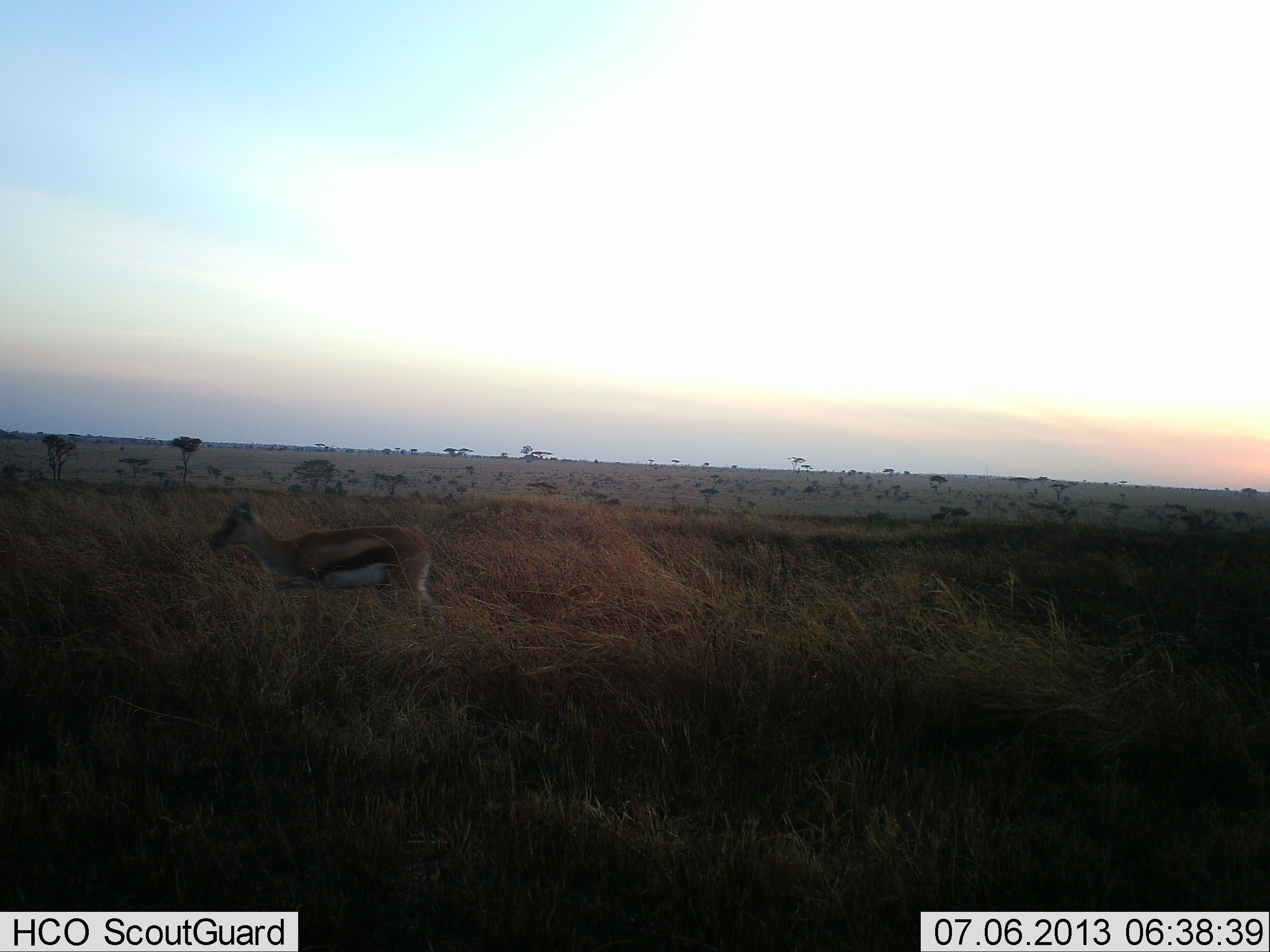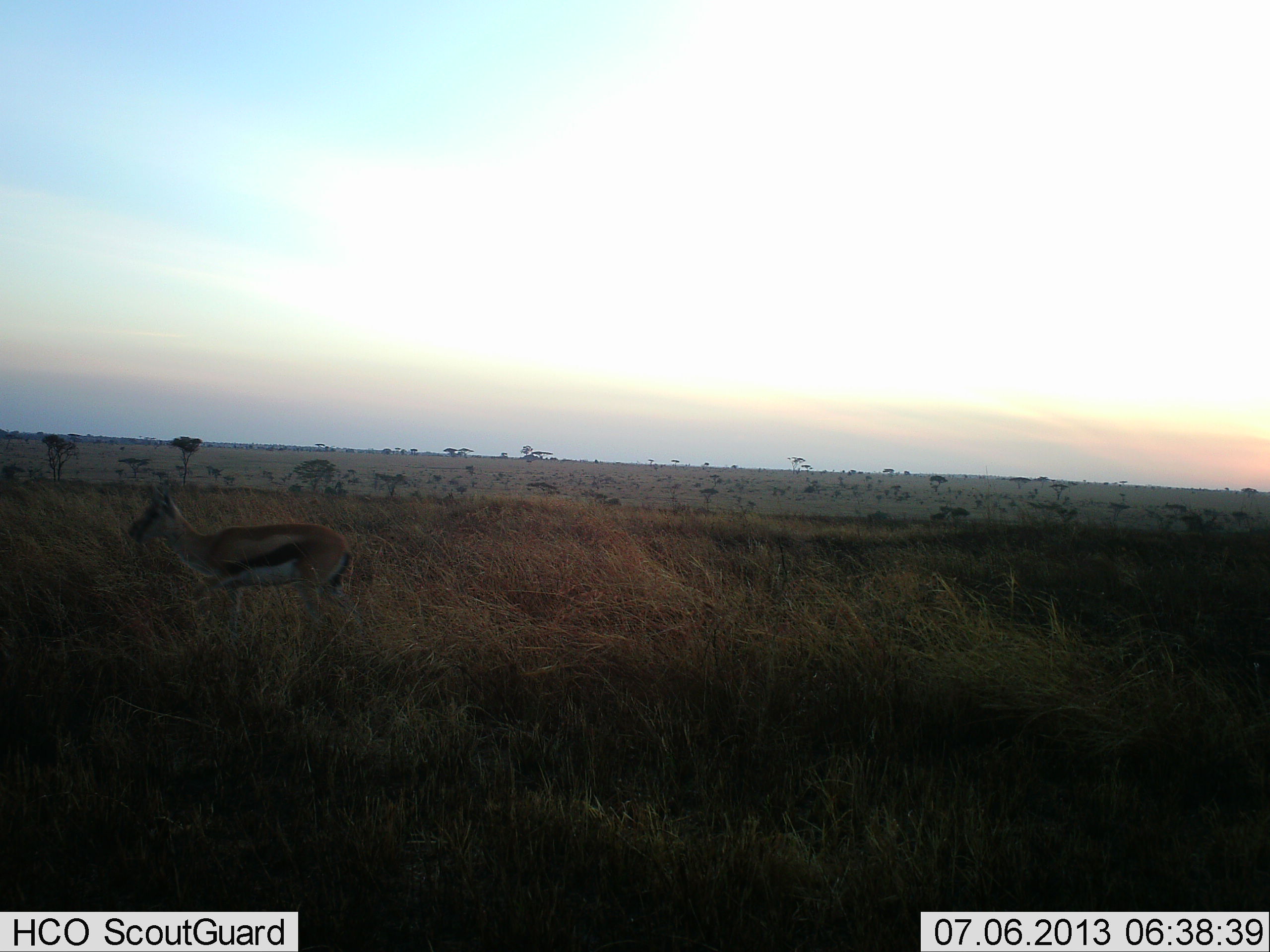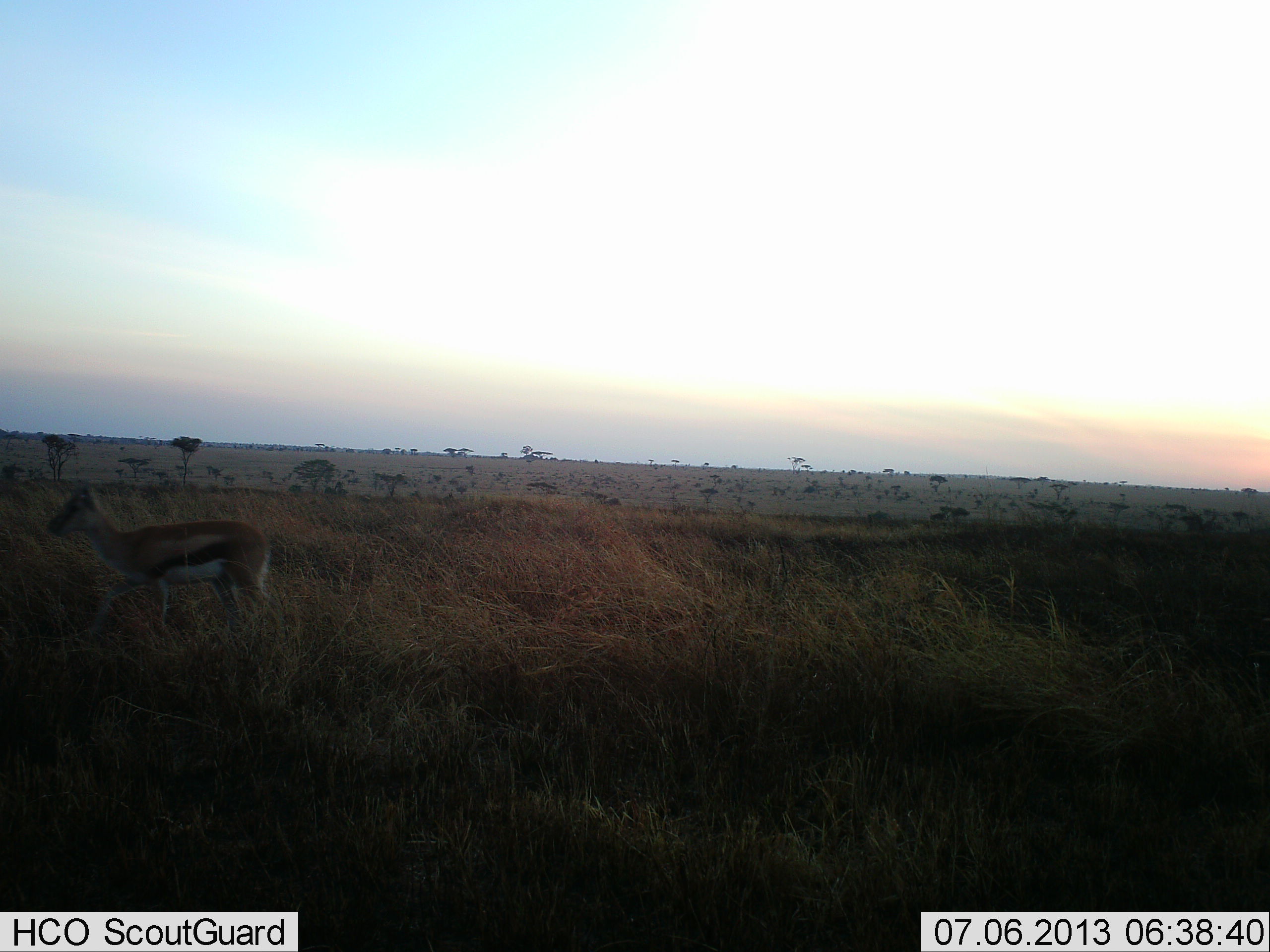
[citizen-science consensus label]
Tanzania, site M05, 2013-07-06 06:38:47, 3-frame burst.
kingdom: Animalia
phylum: Chordata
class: Mammalia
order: Artiodactyla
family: Bovidae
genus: Eudorcas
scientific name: Eudorcas thomsonii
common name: thomson's gazelle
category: gazellethomsons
Gazellethomsons (thomson's gazelle) (Eudorcas thomsonii), count 1. Behavior (volunteer vote fractions): standing 14%, resting 2%, moving 86%, interacting 0%. Young present (vote fraction): 0%. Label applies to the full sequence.